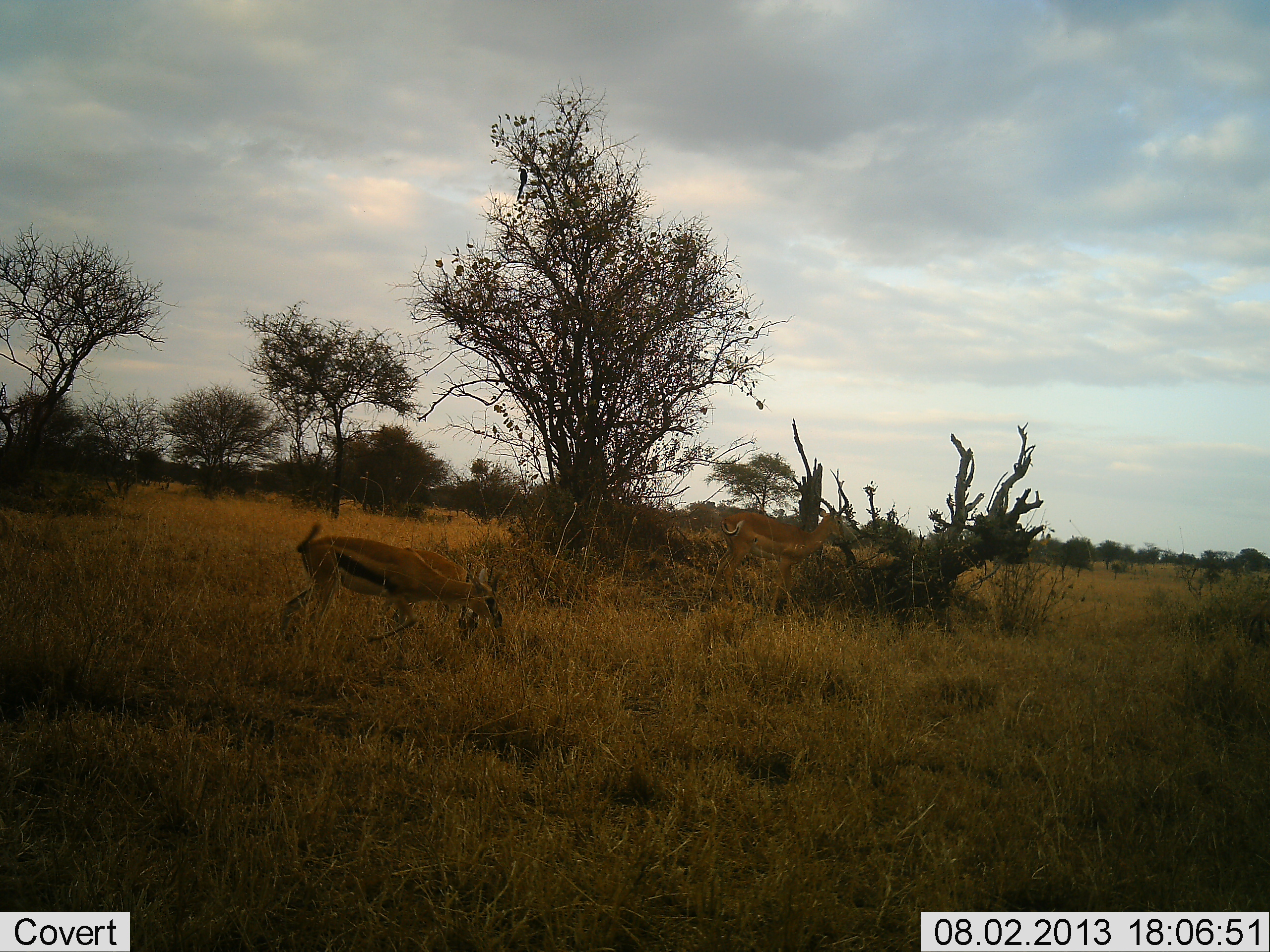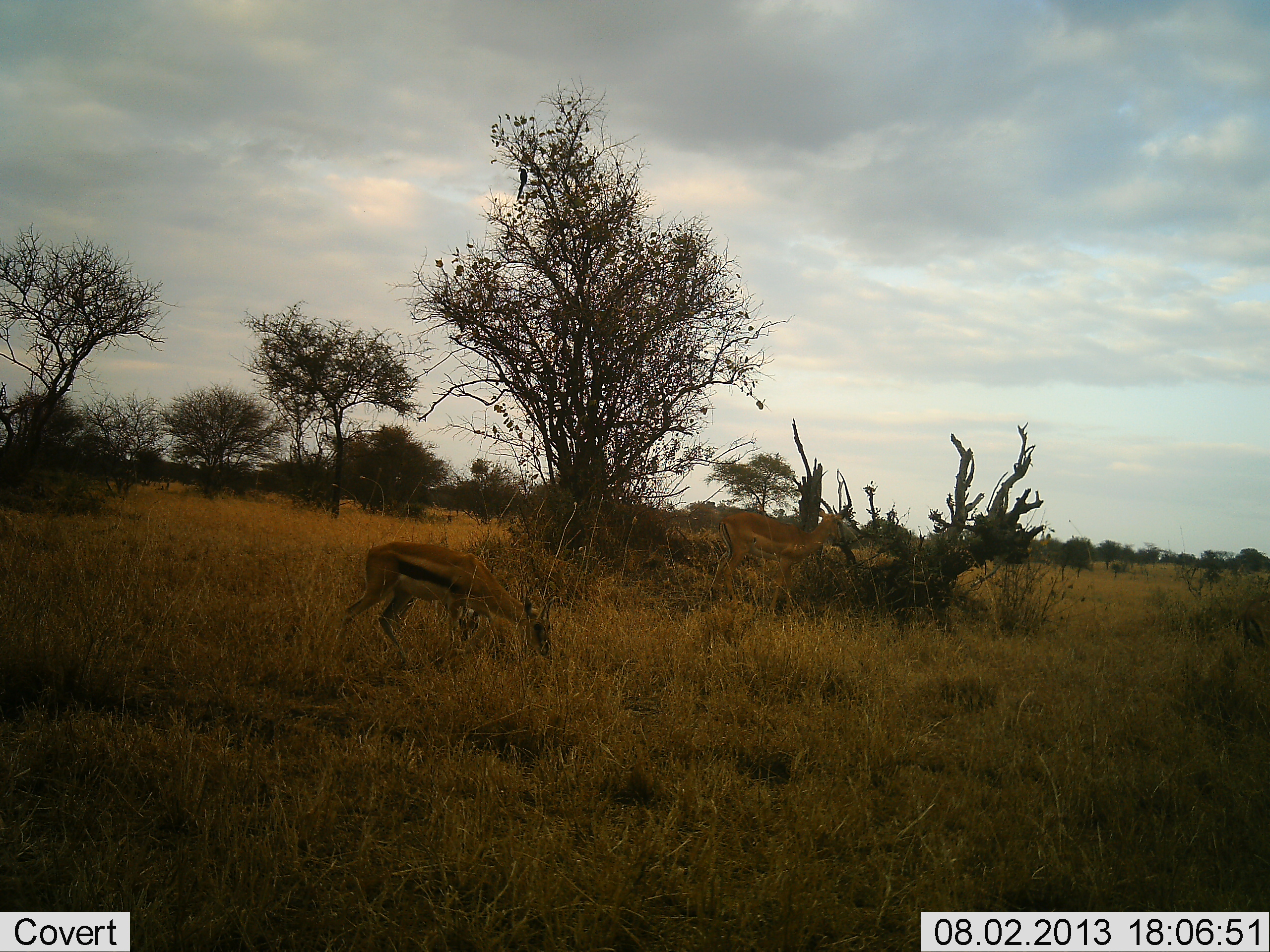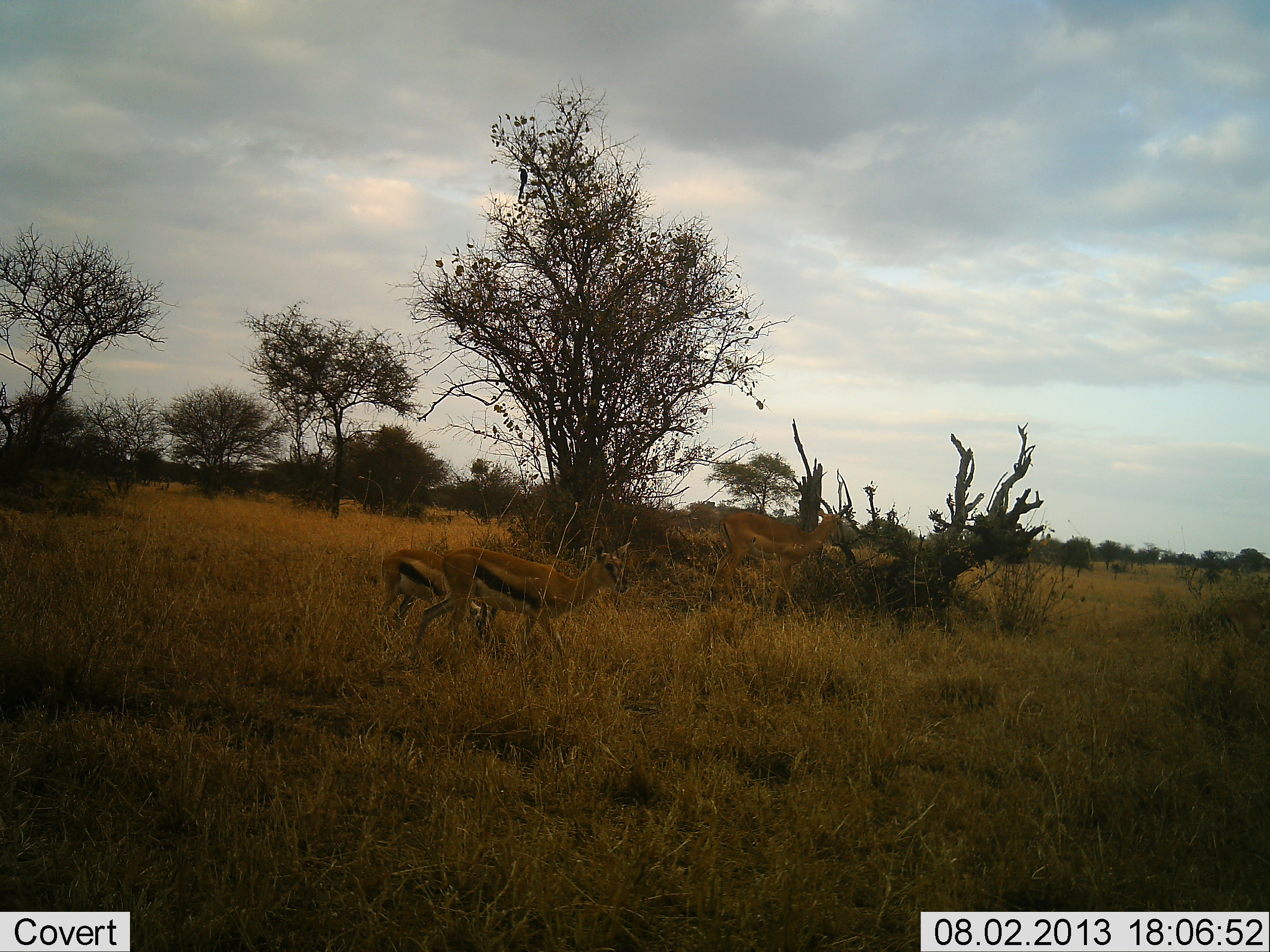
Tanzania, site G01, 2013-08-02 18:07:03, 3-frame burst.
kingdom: Animalia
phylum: Chordata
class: Mammalia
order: Artiodactyla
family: Bovidae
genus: Eudorcas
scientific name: Eudorcas thomsonii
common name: thomson's gazelle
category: gazellethomsons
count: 2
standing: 23%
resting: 0%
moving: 45%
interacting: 0%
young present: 5%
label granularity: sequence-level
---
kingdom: Animalia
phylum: Chordata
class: Mammalia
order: Artiodactyla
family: Bovidae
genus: Aepyceros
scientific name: Aepyceros melampus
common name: impala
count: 1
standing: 100%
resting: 0%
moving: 0%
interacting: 0%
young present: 0%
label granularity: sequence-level